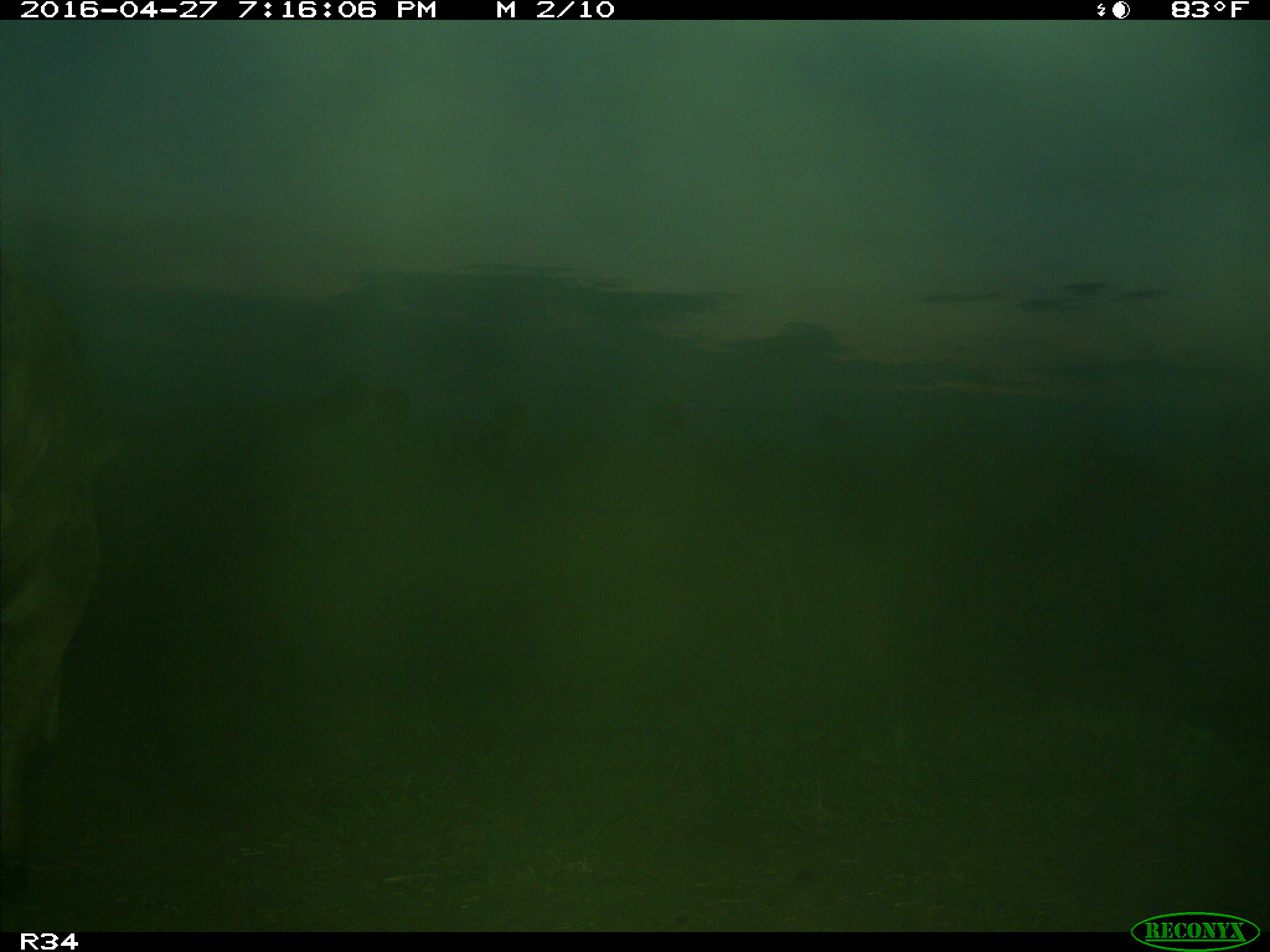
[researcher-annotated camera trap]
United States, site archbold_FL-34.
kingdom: Animalia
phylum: Chordata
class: Mammalia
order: Artiodactyla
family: Bovidae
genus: Bos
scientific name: Bos taurus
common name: domestic cow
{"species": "Bos taurus (domestic cow)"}